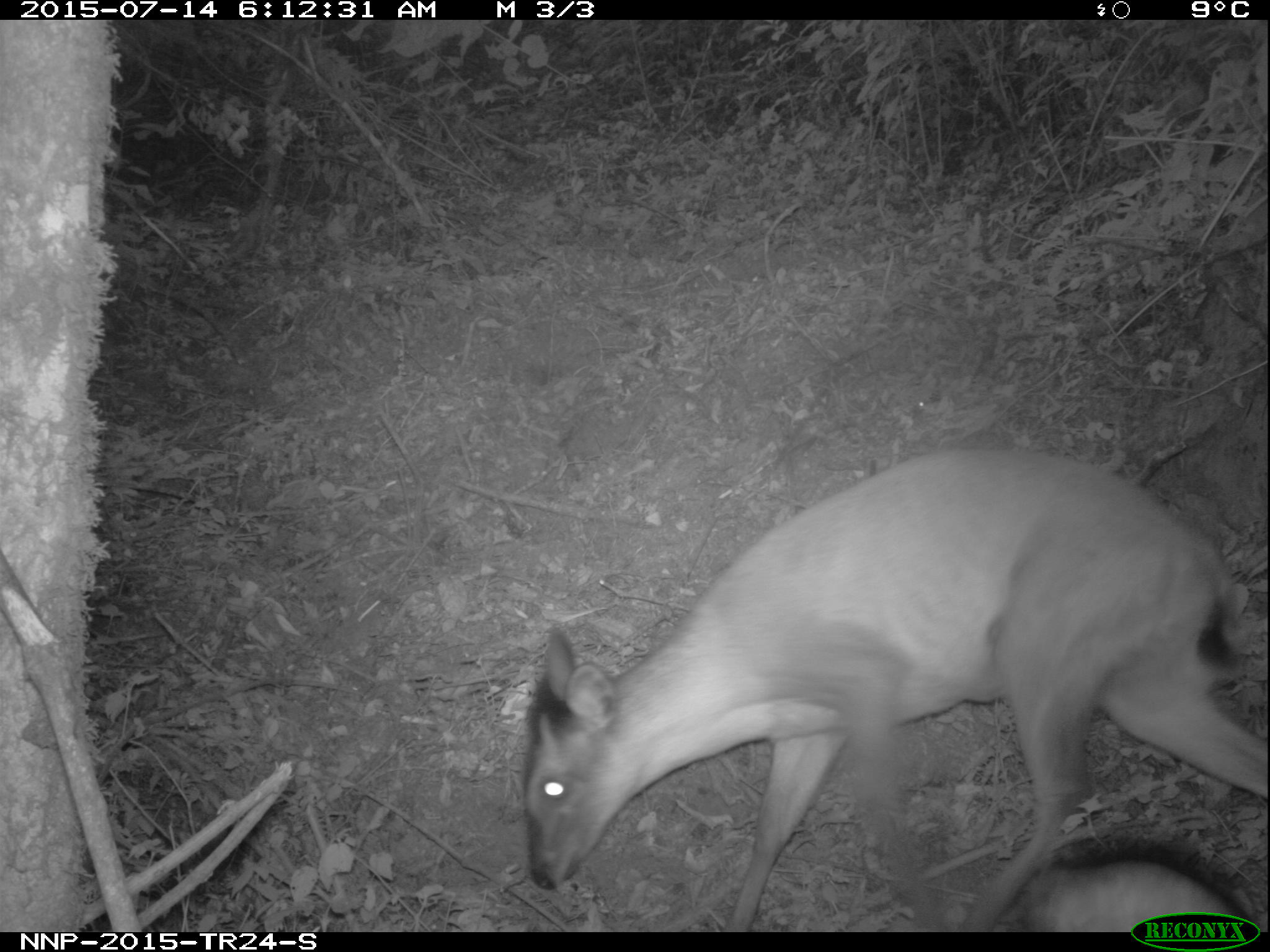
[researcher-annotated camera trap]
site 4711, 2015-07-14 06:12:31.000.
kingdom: Animalia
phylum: Chordata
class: Mammalia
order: Artiodactyla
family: Bovidae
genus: Cephalophus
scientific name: Cephalophus nigrifrons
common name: black-fronted duiker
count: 1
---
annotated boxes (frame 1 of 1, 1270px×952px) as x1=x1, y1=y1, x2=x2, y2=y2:
cephalophus nigrifrons: x1=518, y1=437, x2=1270, y2=930; x1=1014, y1=861, x2=1233, y2=929